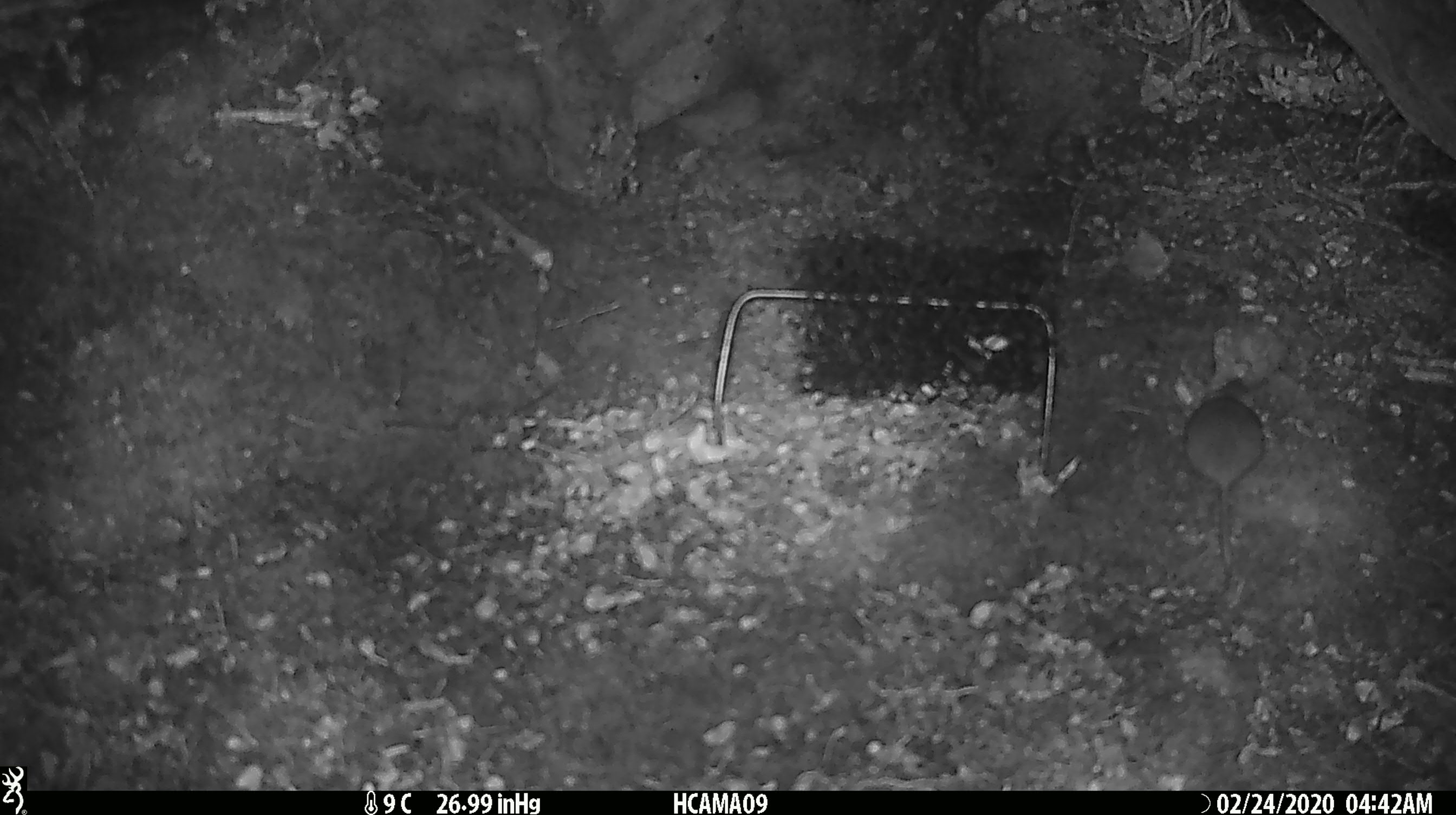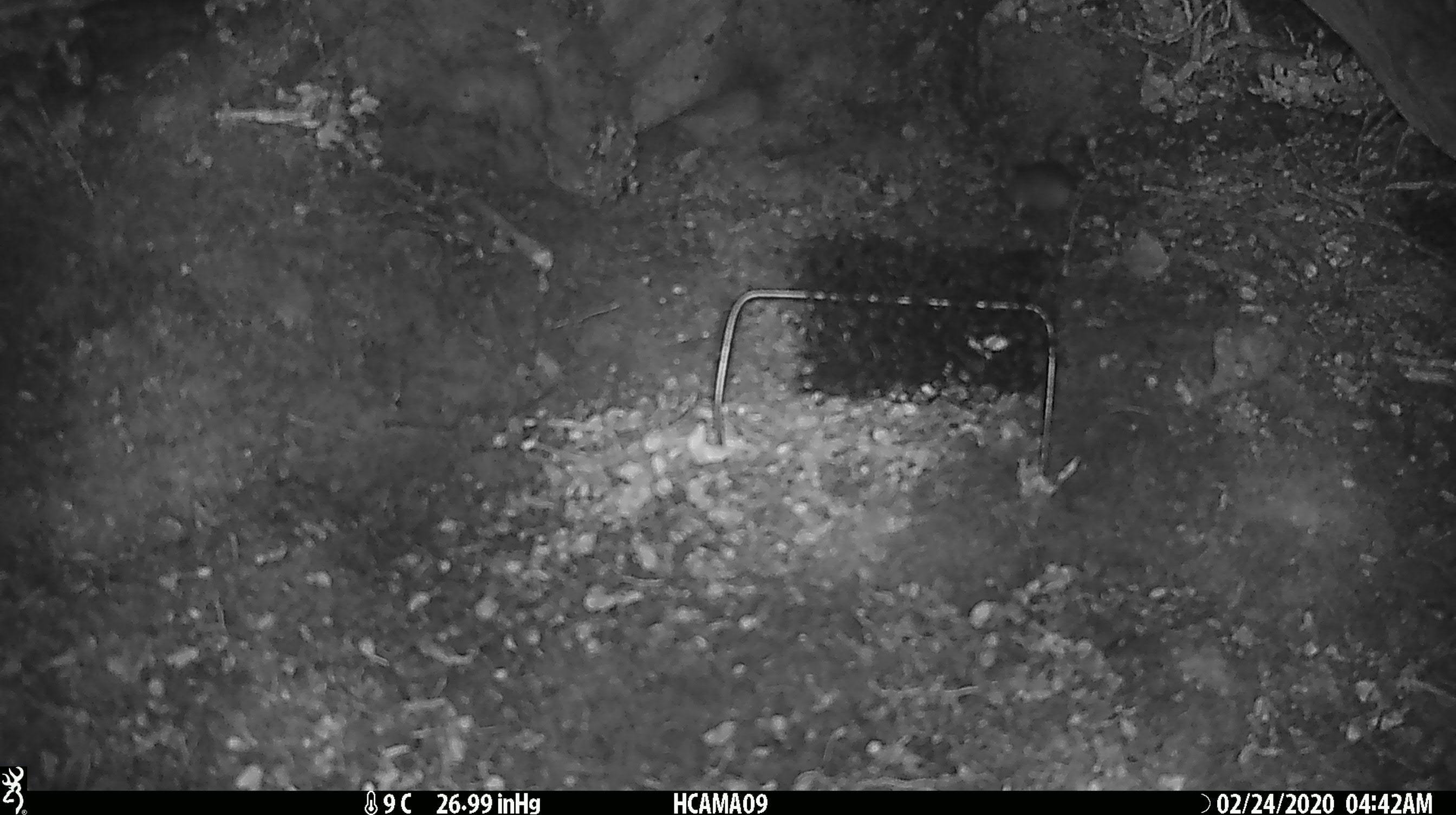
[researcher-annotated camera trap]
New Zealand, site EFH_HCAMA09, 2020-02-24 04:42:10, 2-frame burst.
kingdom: Animalia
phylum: Chordata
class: Mammalia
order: Rodentia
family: Muridae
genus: Mus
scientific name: Mus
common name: mouse